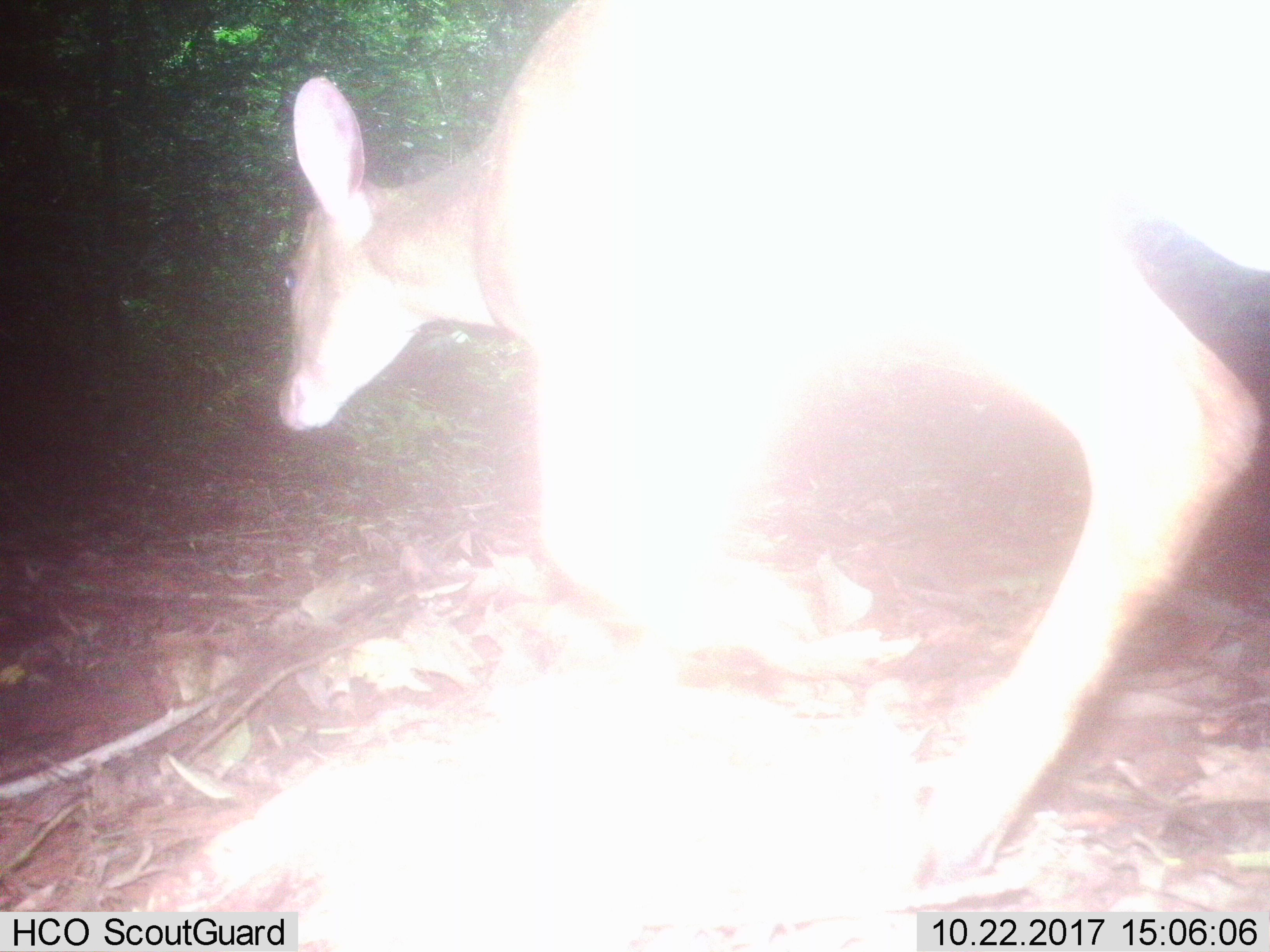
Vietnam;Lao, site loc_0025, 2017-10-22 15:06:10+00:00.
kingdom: Animalia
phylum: Chordata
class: Mammalia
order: Artiodactyla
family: Cervidae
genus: Muntiacus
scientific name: Muntiacus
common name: muntjacs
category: unidentified muntjac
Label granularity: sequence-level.